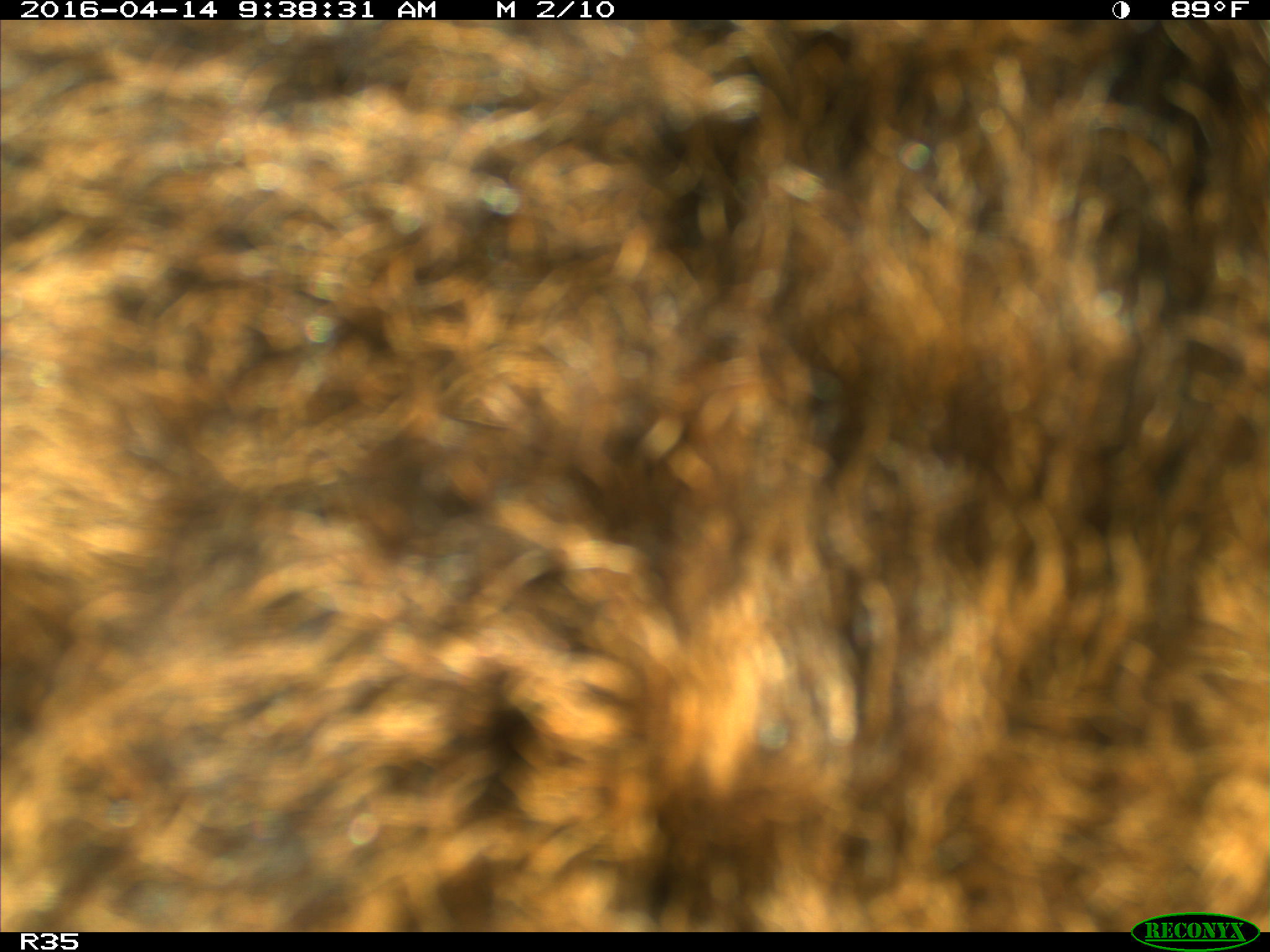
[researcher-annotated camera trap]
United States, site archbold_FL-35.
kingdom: Animalia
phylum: Chordata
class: Mammalia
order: Artiodactyla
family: Bovidae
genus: Bos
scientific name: Bos taurus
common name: domestic cow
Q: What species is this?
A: Bos taurus (domestic cow).